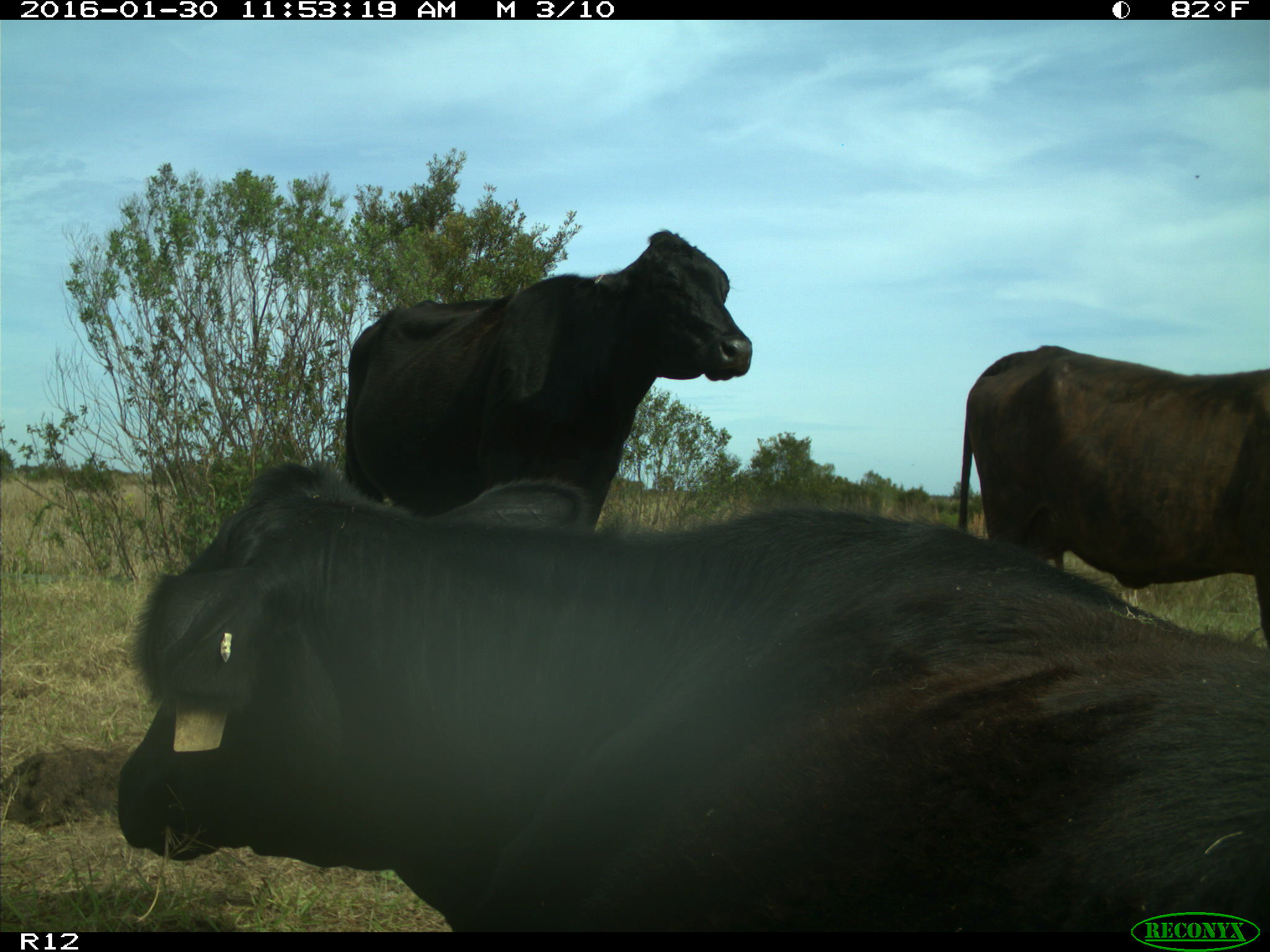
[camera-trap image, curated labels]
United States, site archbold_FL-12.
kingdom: Animalia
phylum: Chordata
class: Mammalia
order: Artiodactyla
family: Bovidae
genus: Bos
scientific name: Bos taurus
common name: domestic cow